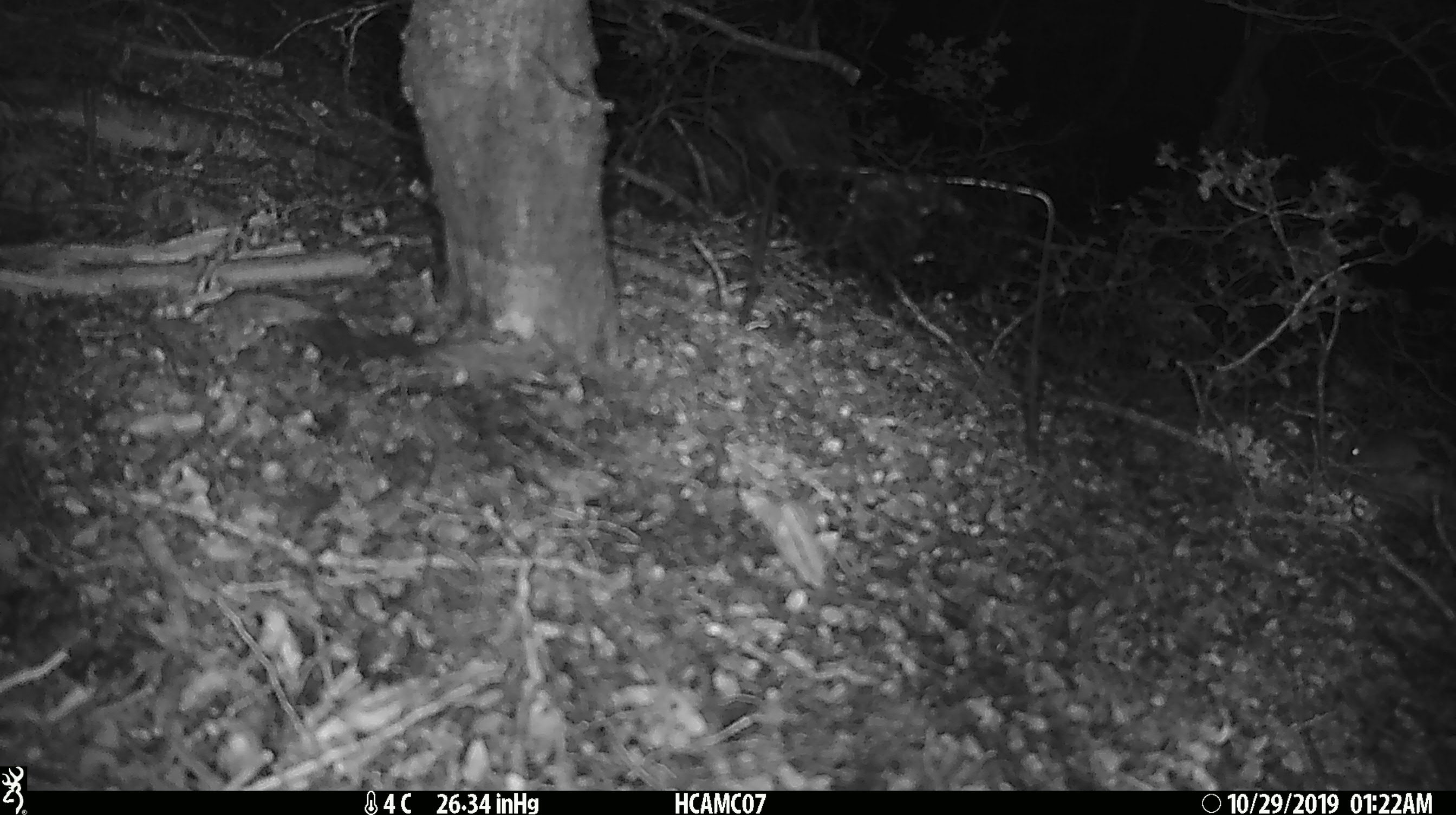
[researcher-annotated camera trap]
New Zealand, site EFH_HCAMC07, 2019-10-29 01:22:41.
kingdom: Animalia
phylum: Chordata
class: Mammalia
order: Rodentia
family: Muridae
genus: Mus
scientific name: Mus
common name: mouse